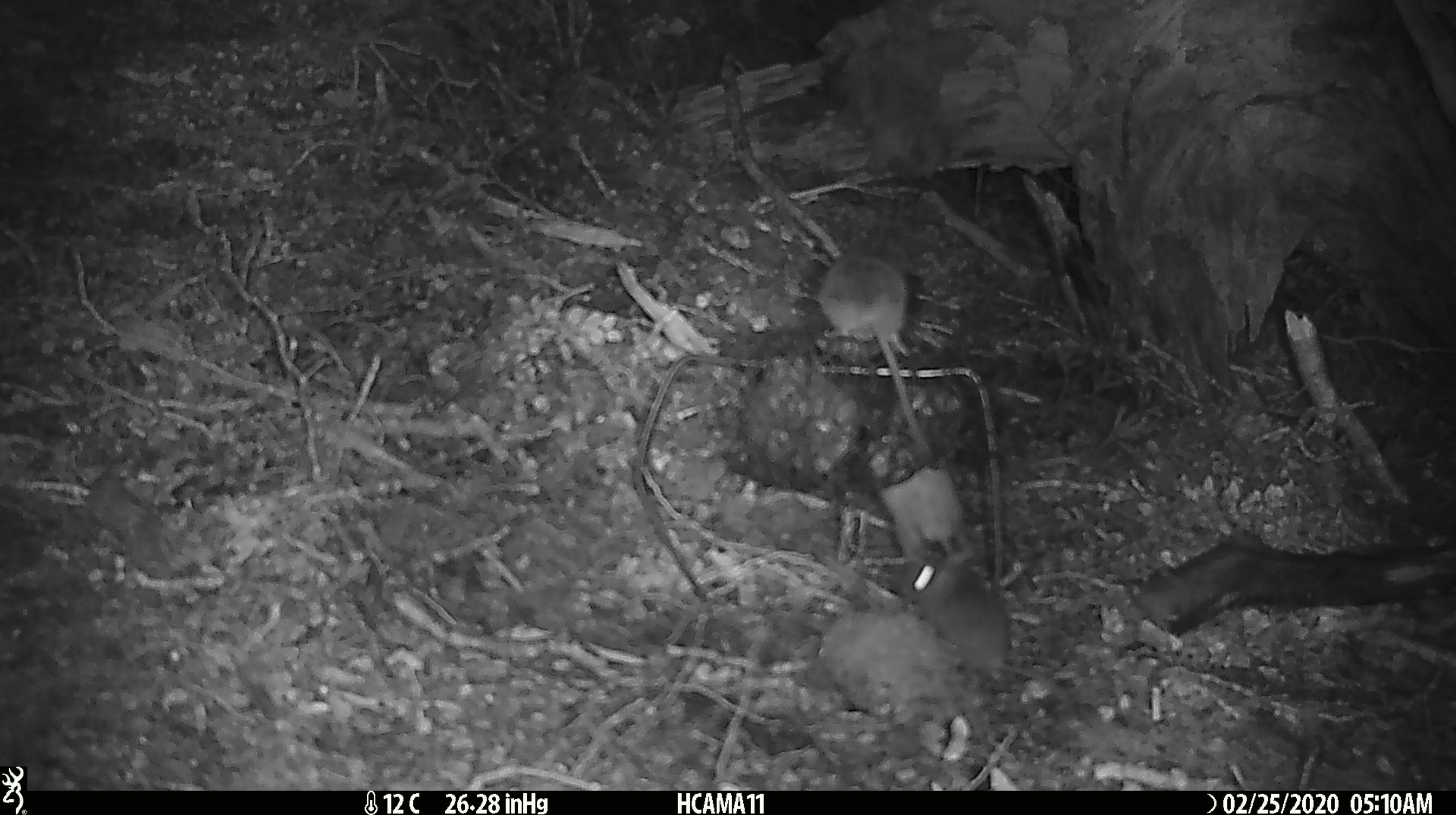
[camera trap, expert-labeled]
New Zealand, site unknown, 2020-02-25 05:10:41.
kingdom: Animalia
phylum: Chordata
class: Mammalia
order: Rodentia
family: Muridae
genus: Mus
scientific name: Mus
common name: mouse